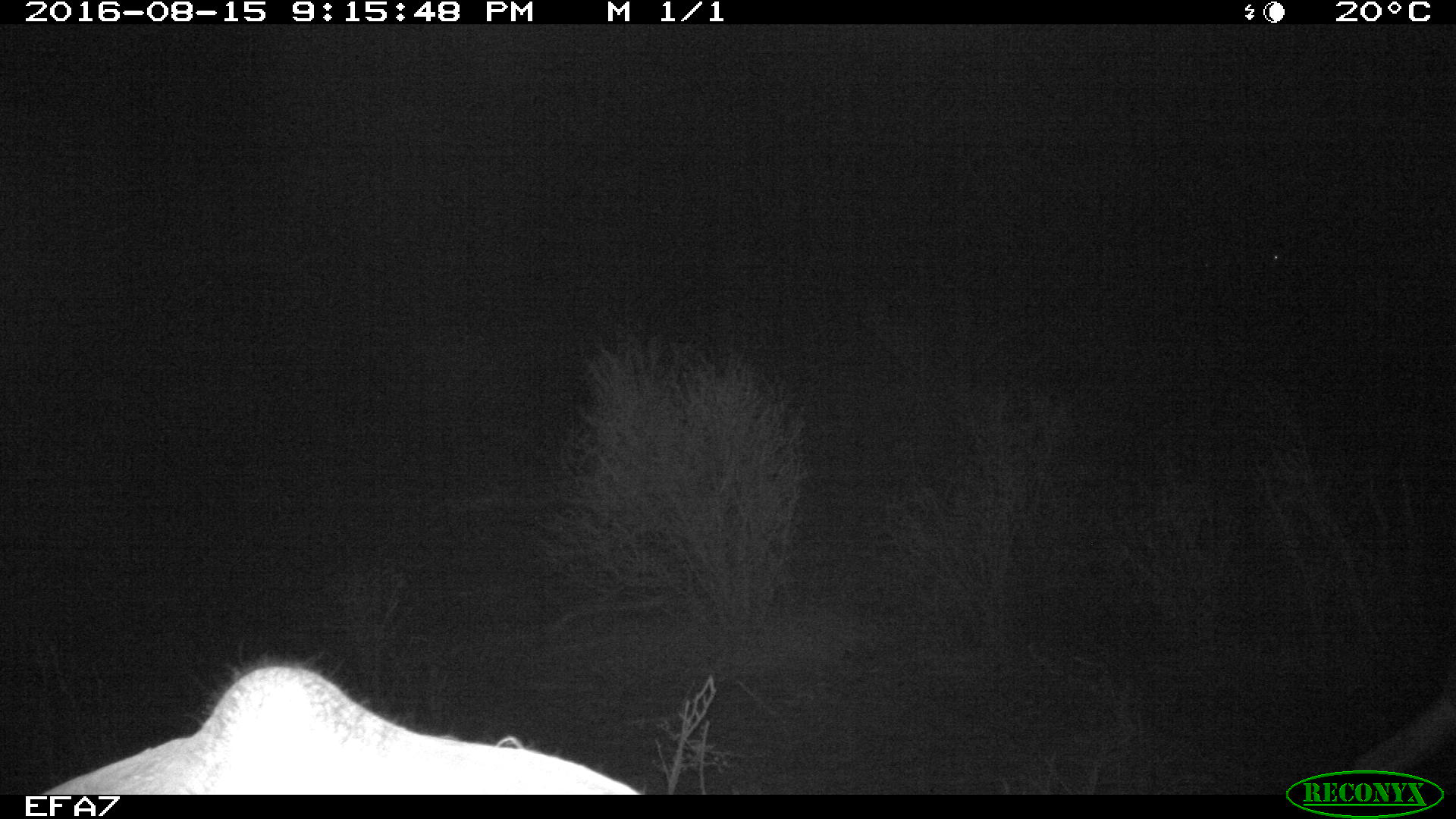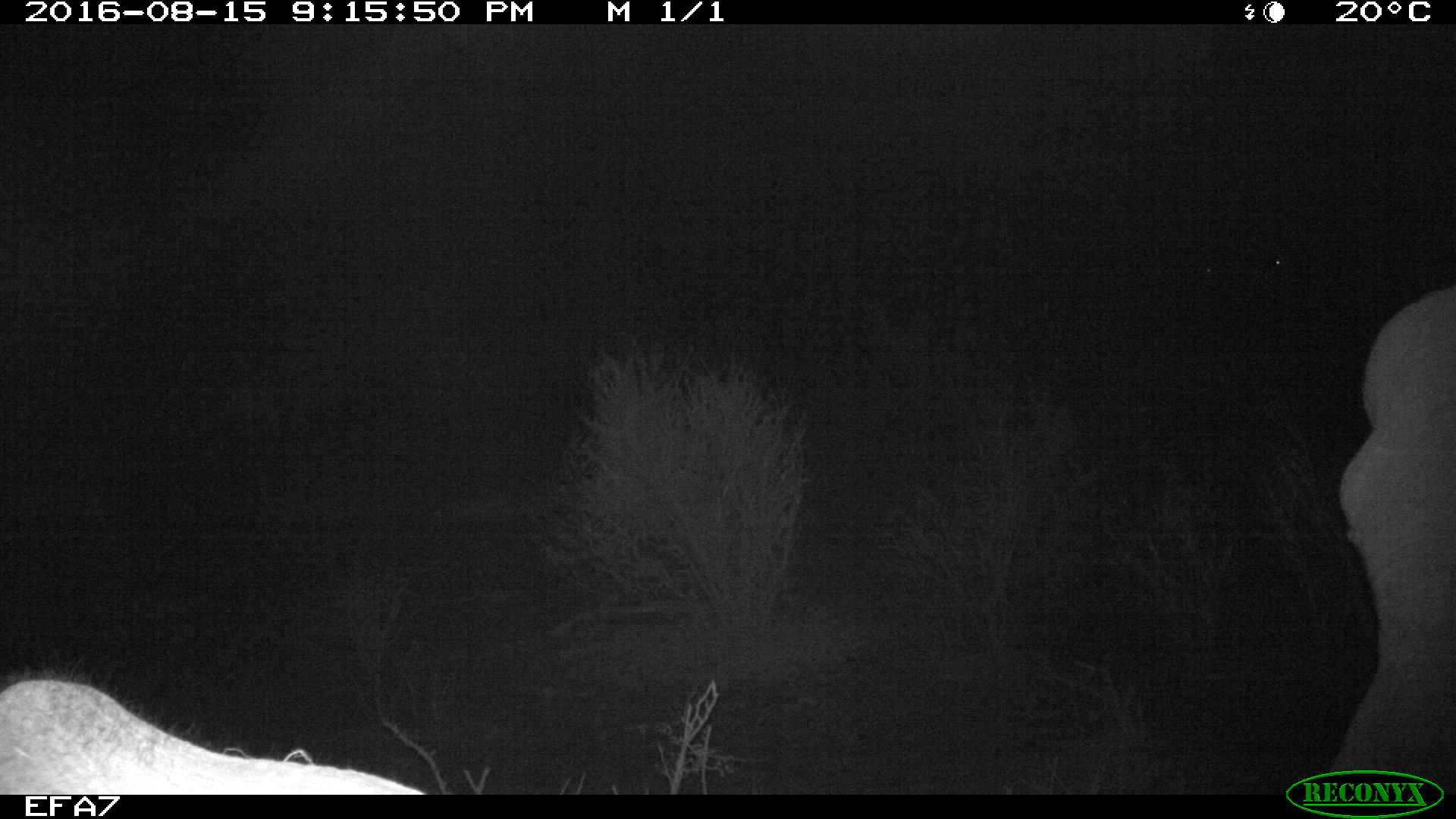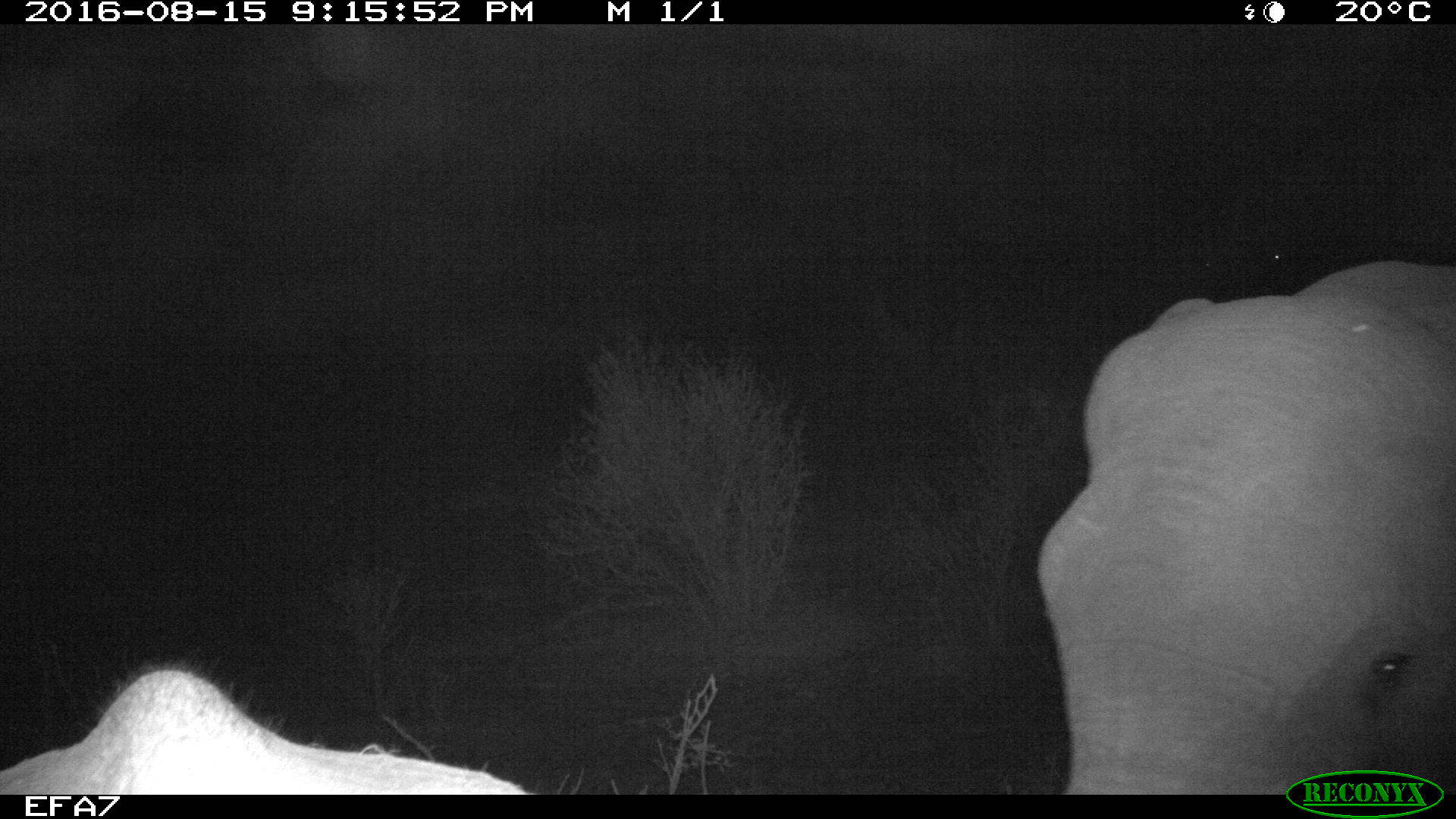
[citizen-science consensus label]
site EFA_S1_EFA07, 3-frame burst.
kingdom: Animalia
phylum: Chordata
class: Mammalia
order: Proboscidea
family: Elephantidae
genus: Loxodonta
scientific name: Loxodonta africana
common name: african bush elephant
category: elephant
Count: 2.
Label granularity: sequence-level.